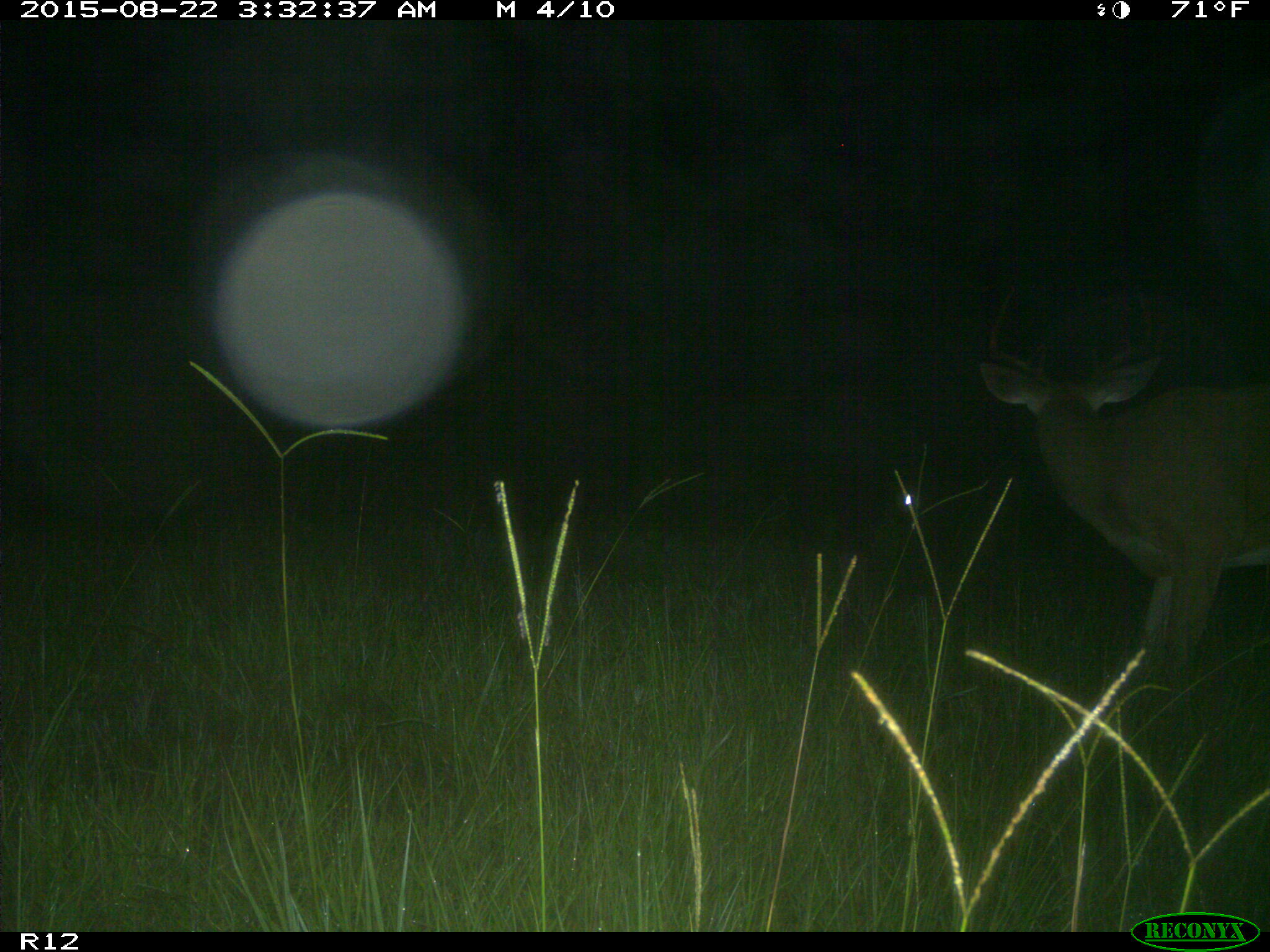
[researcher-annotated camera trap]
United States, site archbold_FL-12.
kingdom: Animalia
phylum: Chordata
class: Mammalia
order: Artiodactyla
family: Cervidae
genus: Odocoileus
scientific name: Odocoileus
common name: deer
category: unidentified deer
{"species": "unidentified deer (deer) (Odocoileus)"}